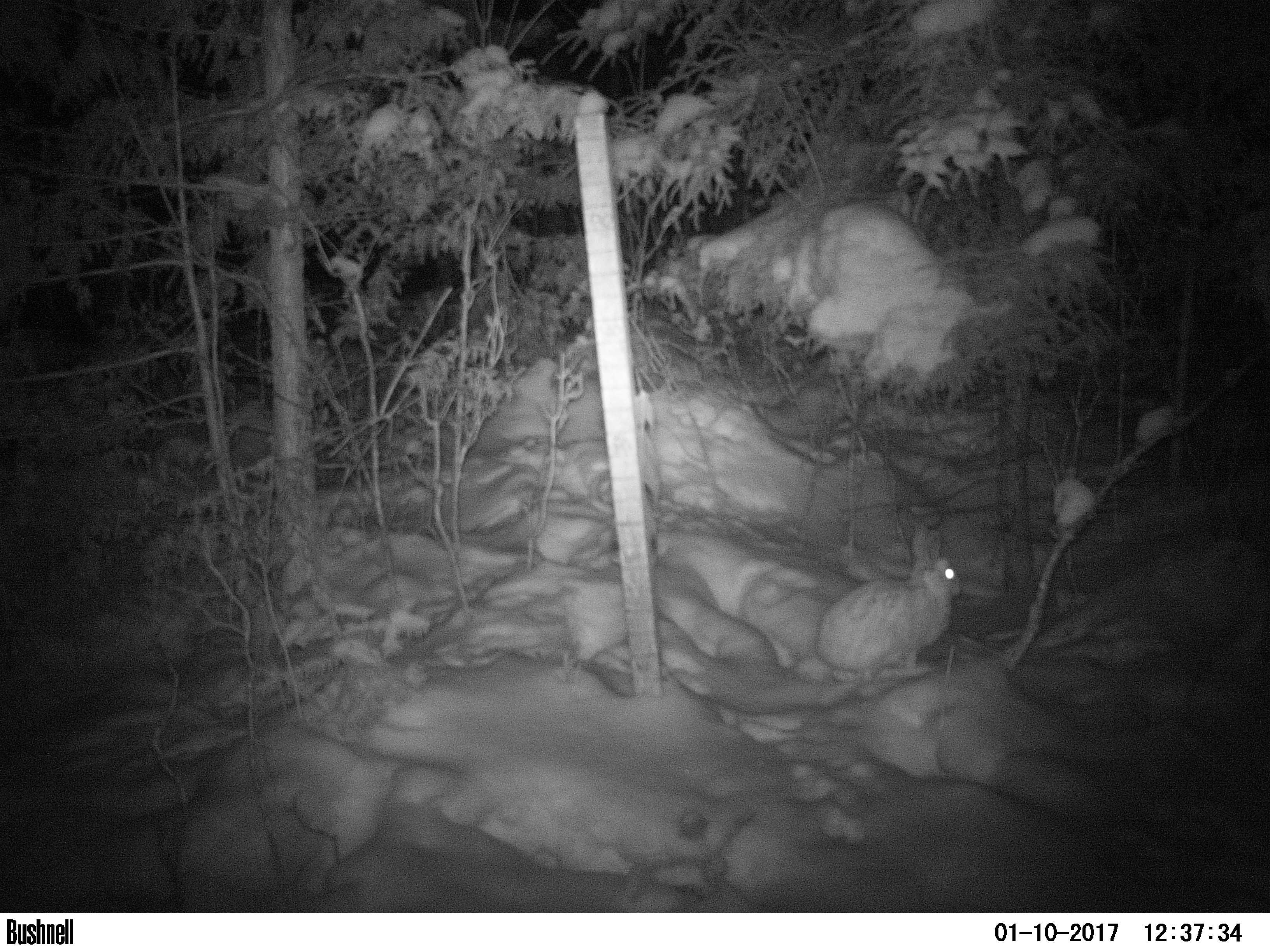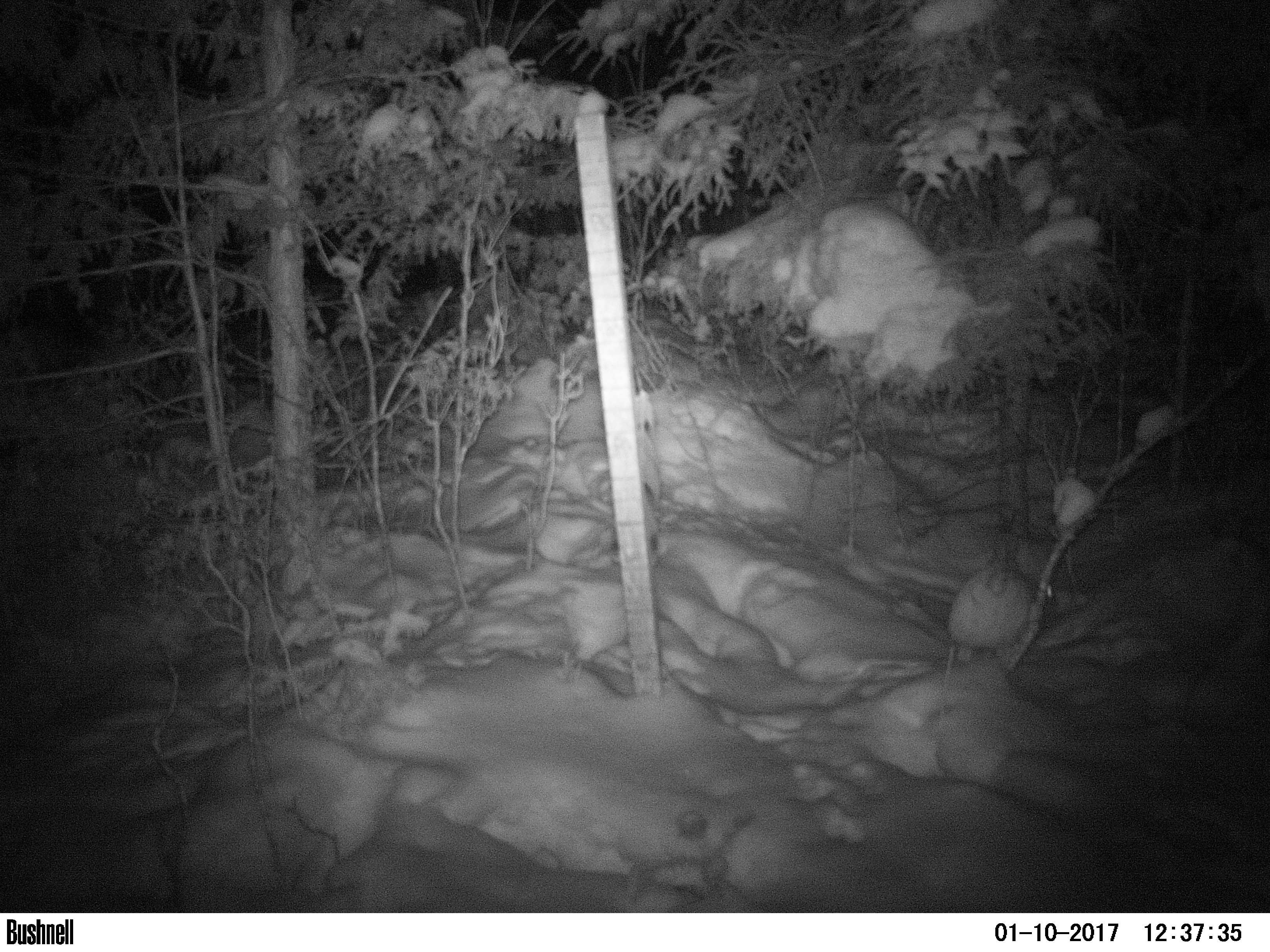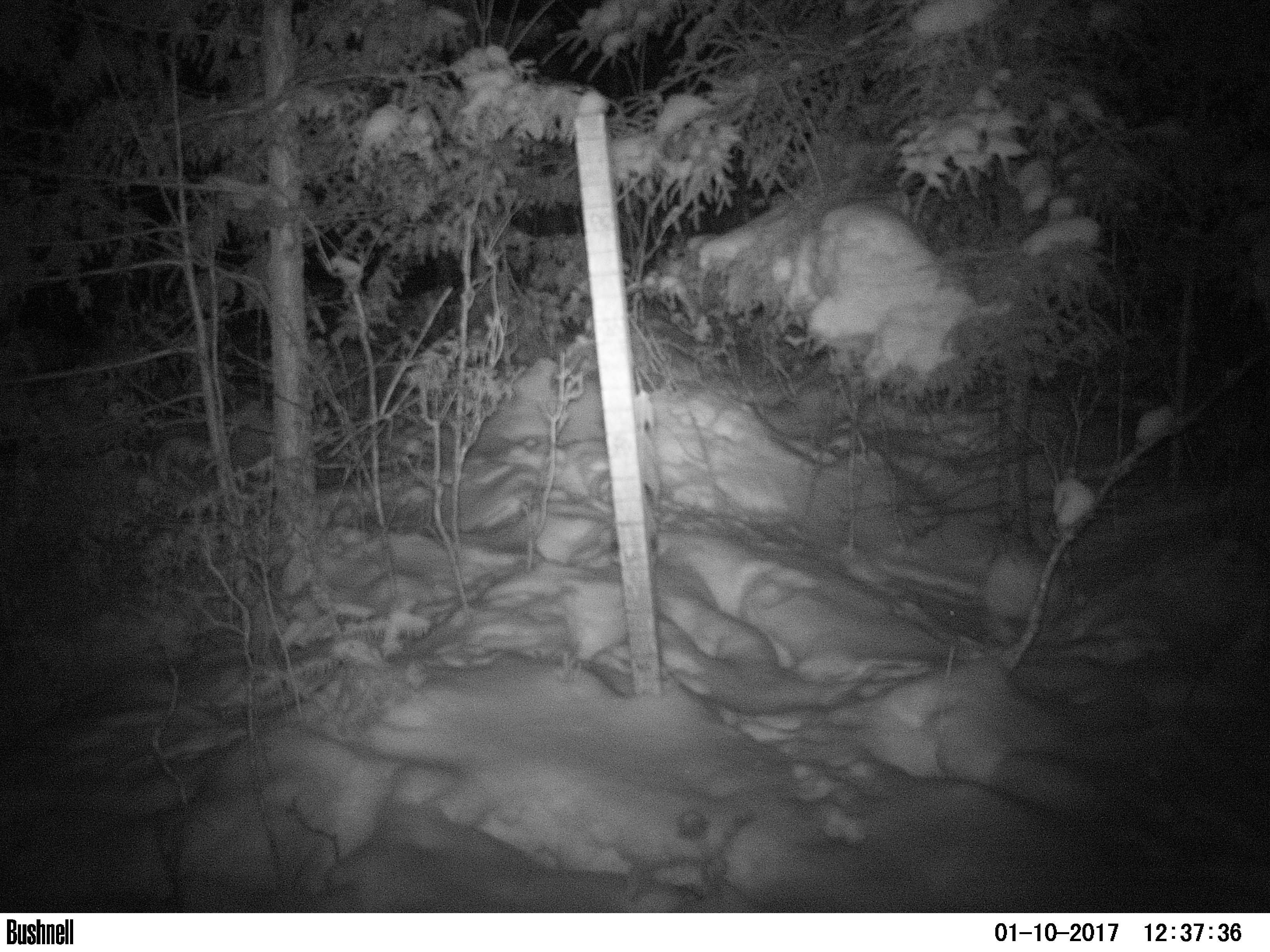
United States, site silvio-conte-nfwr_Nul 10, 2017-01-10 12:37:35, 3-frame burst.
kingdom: Animalia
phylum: Chordata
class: Mammalia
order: Lagomorpha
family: Leporidae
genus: Lepus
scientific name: Lepus americanus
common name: snowshoe hare